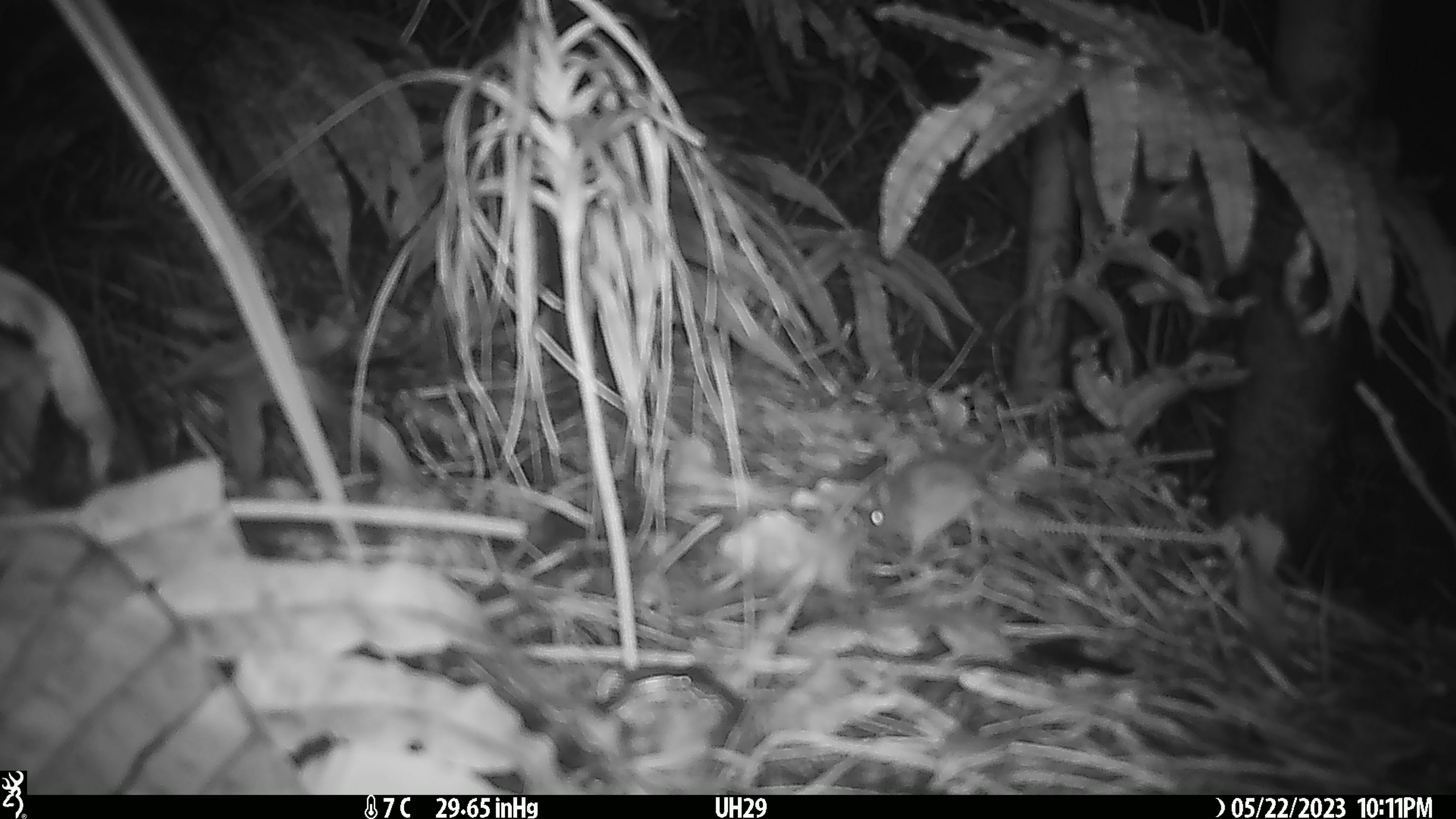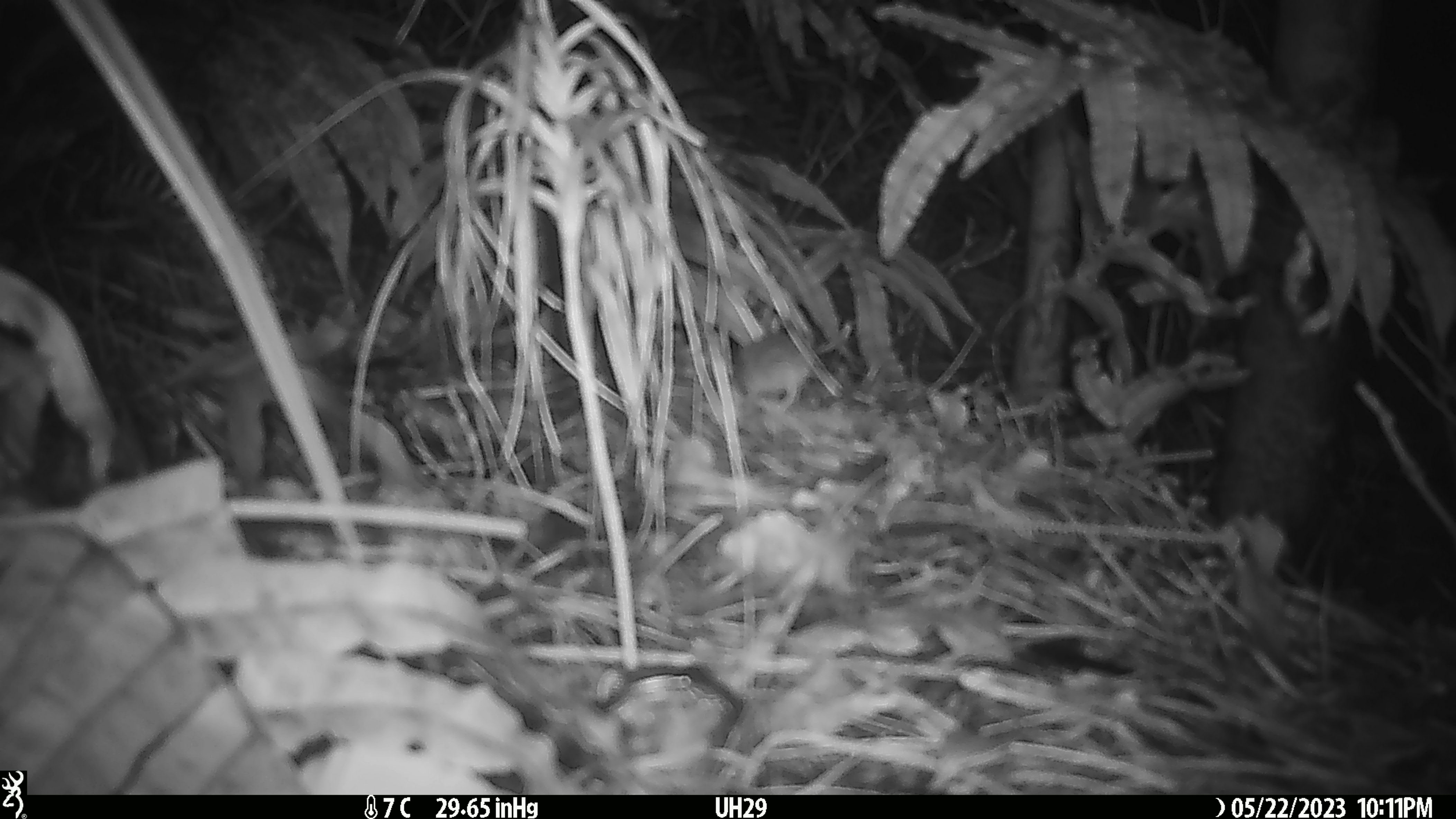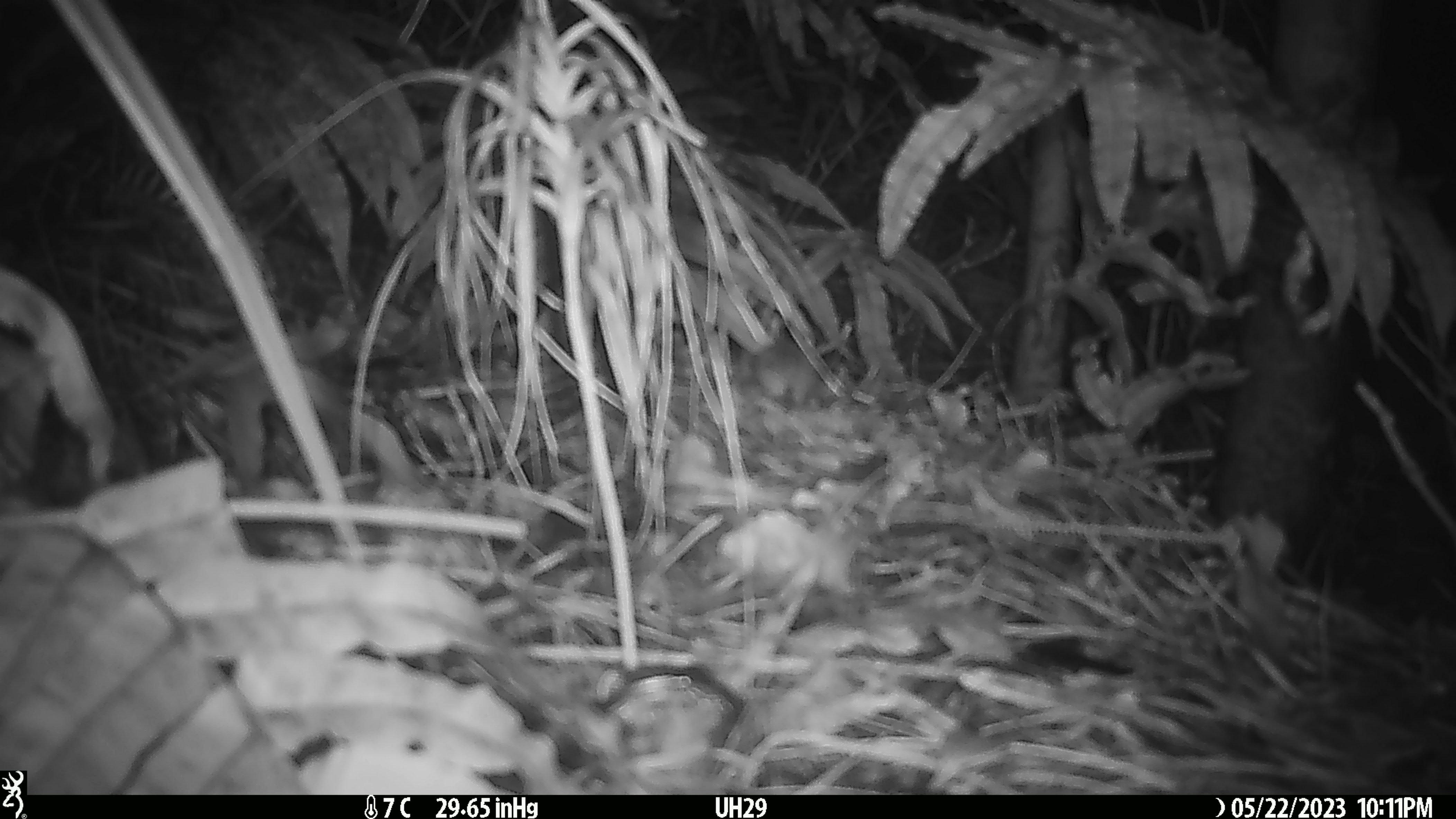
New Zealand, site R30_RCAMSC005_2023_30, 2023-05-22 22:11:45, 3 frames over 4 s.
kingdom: Animalia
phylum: Chordata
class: Mammalia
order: Rodentia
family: Muridae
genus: Mus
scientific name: Mus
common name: mouse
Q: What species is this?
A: Mouse (Mus).